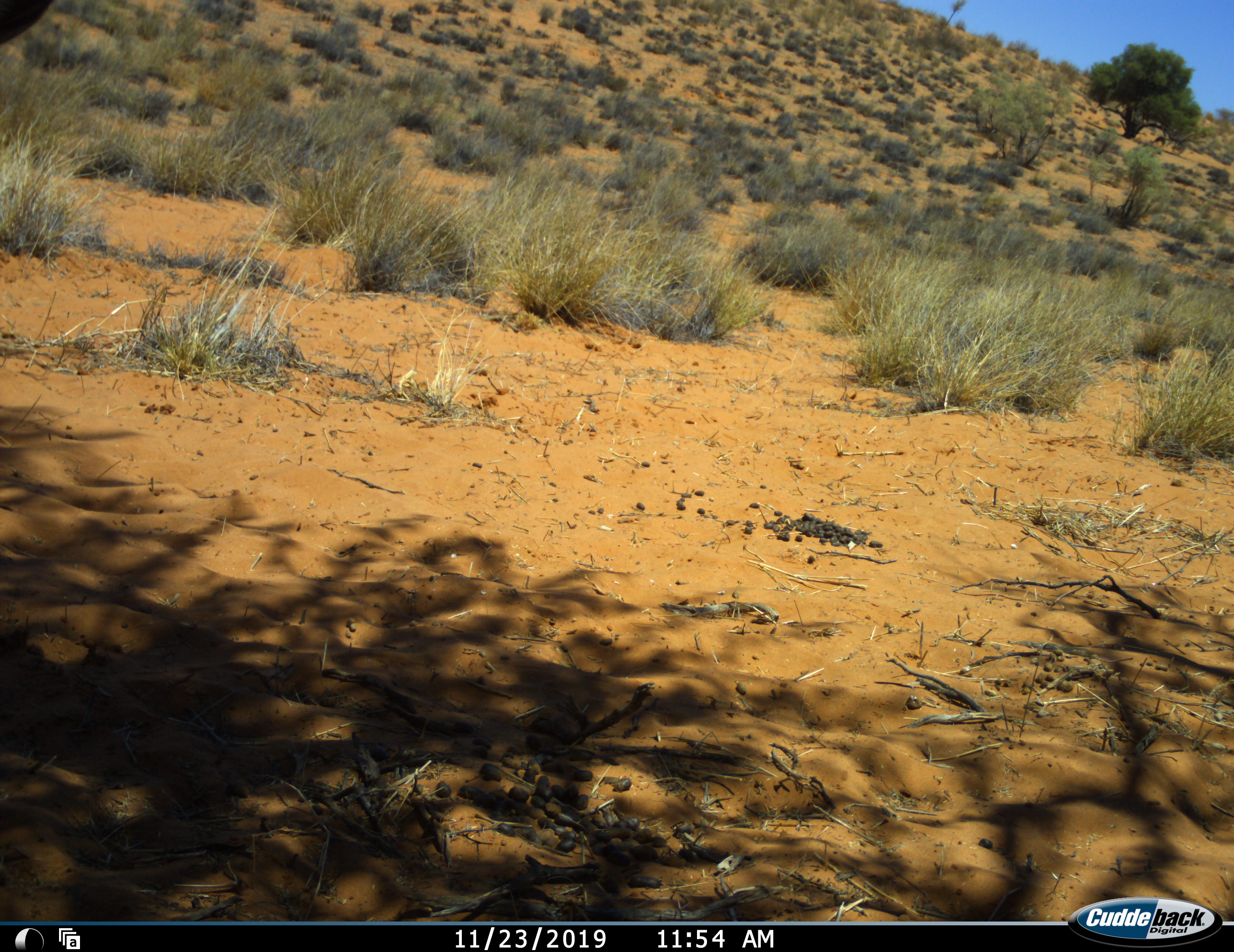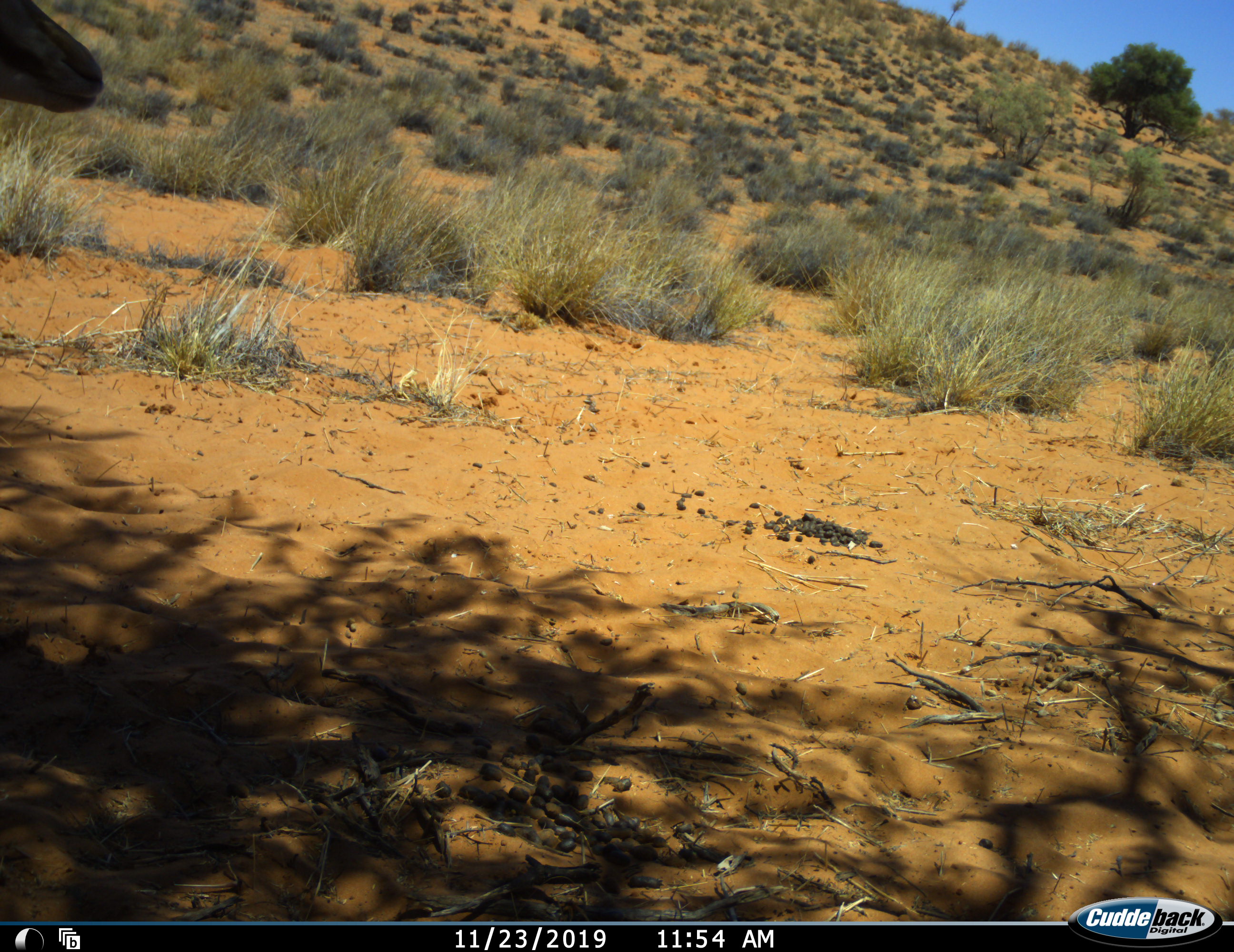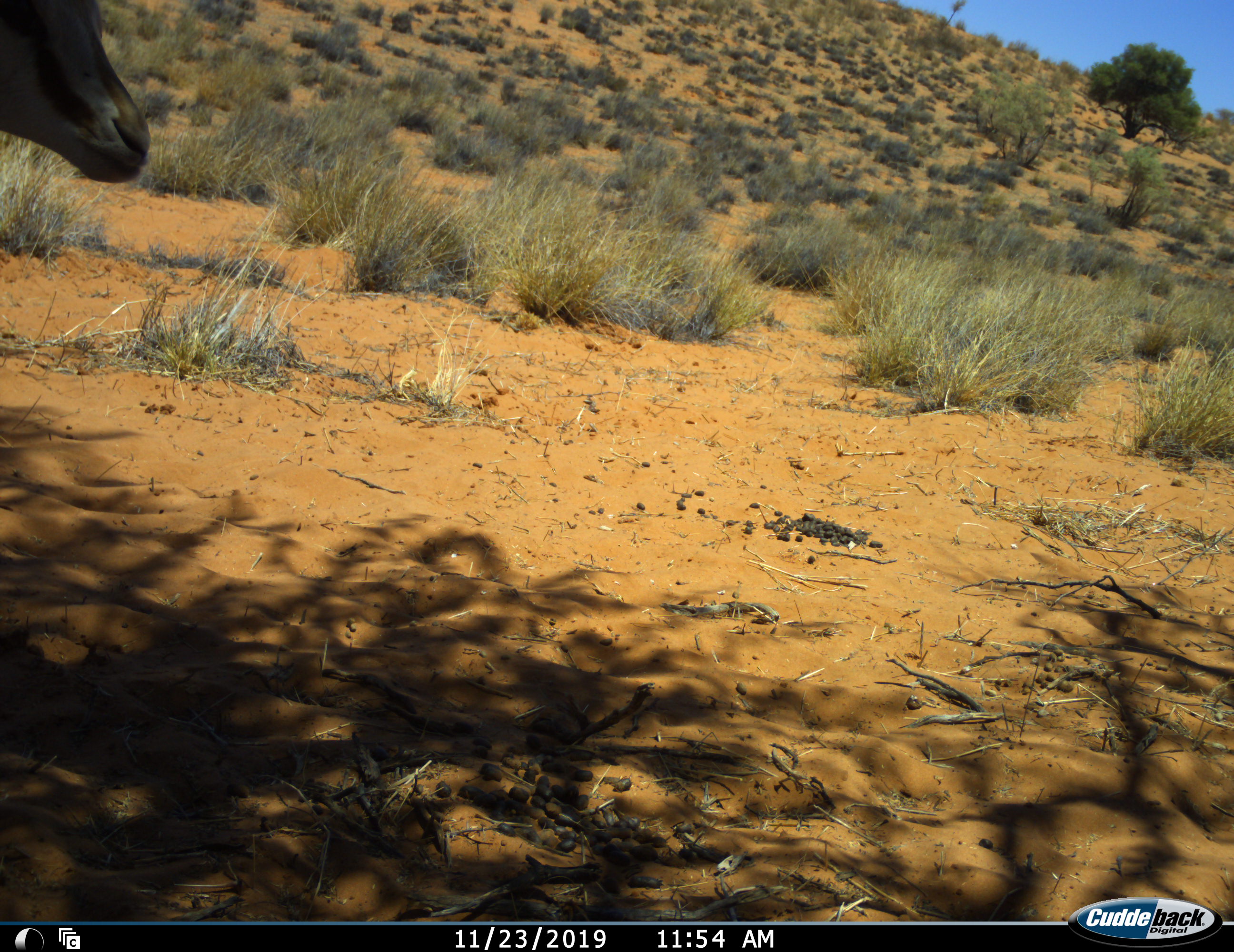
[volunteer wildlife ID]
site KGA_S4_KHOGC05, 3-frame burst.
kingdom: Animalia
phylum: Chordata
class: Mammalia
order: Artiodactyla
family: Bovidae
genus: Antidorcas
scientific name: Antidorcas marsupialis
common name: springbok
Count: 1.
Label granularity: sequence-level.